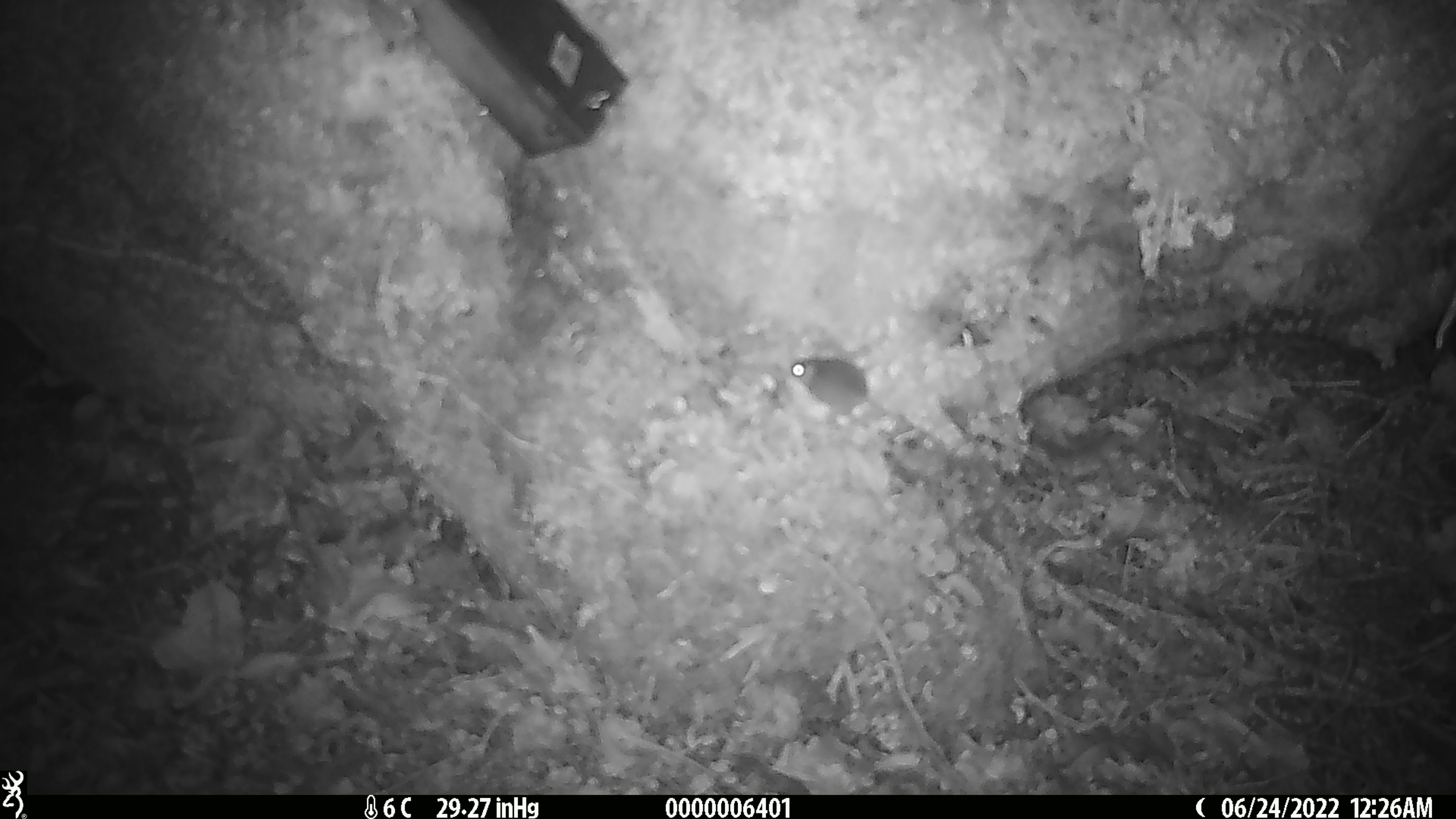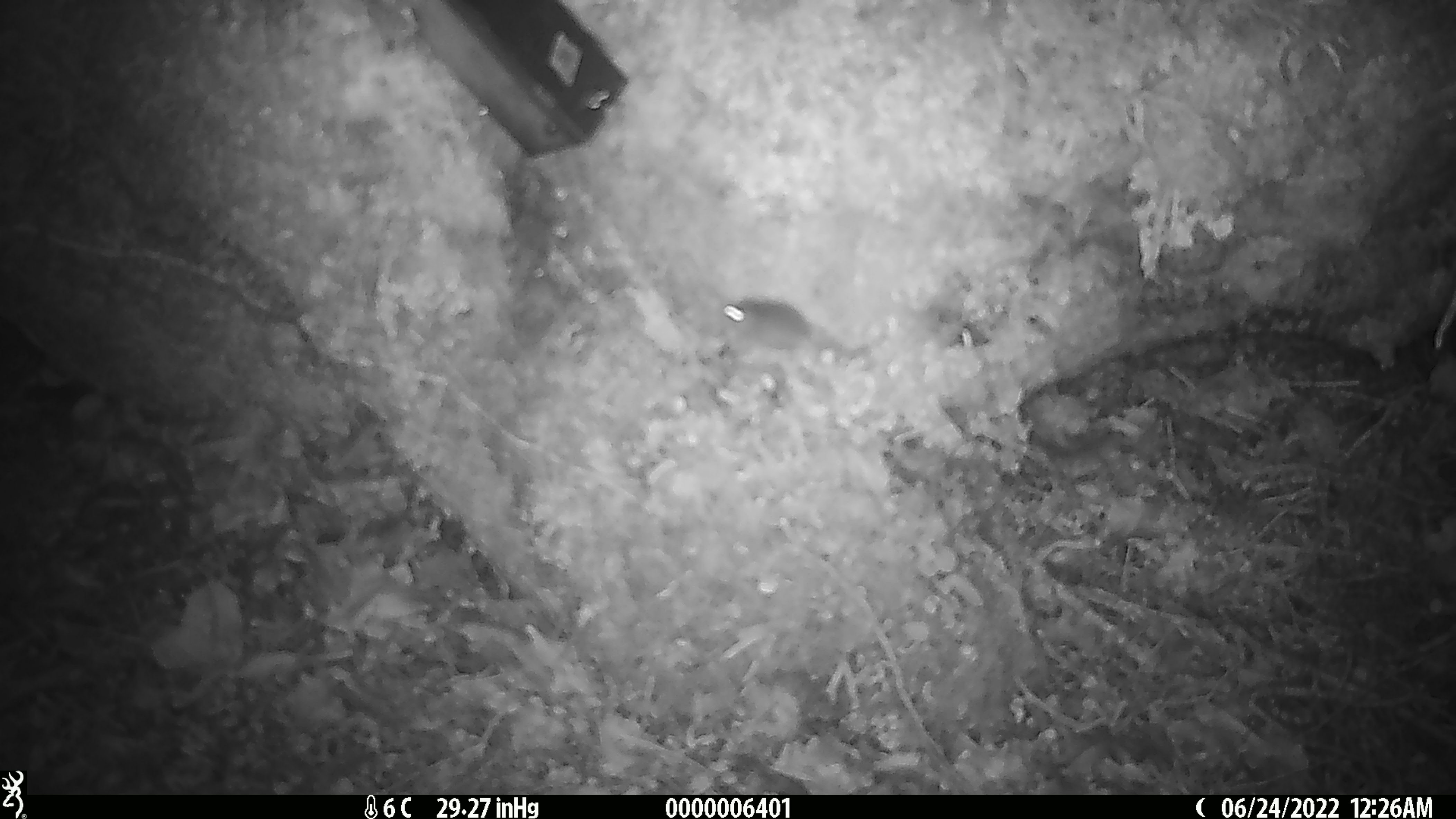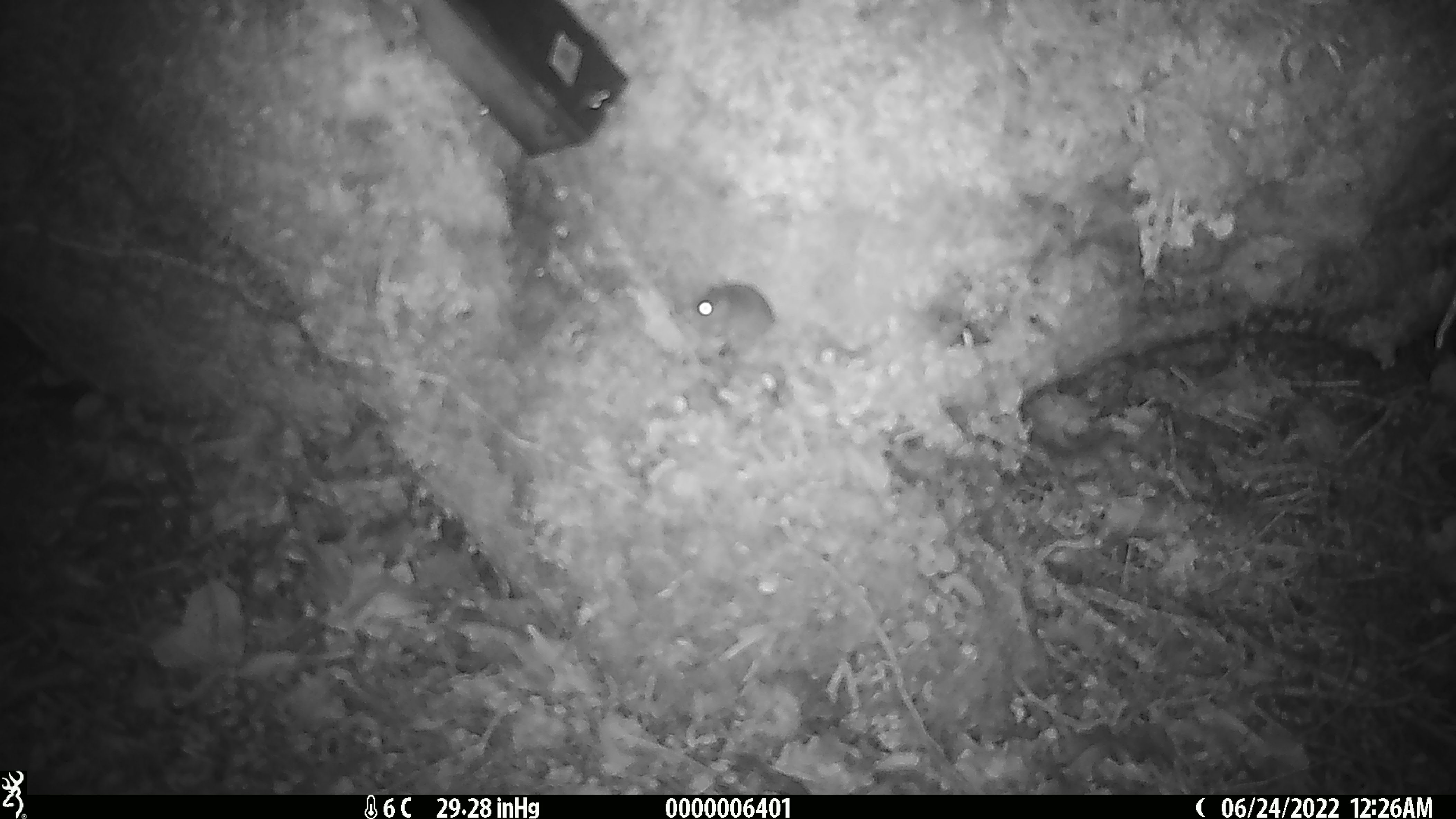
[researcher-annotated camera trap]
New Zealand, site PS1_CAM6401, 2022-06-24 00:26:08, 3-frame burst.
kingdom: Animalia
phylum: Chordata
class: Mammalia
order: Rodentia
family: Muridae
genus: Mus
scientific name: Mus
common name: mouse